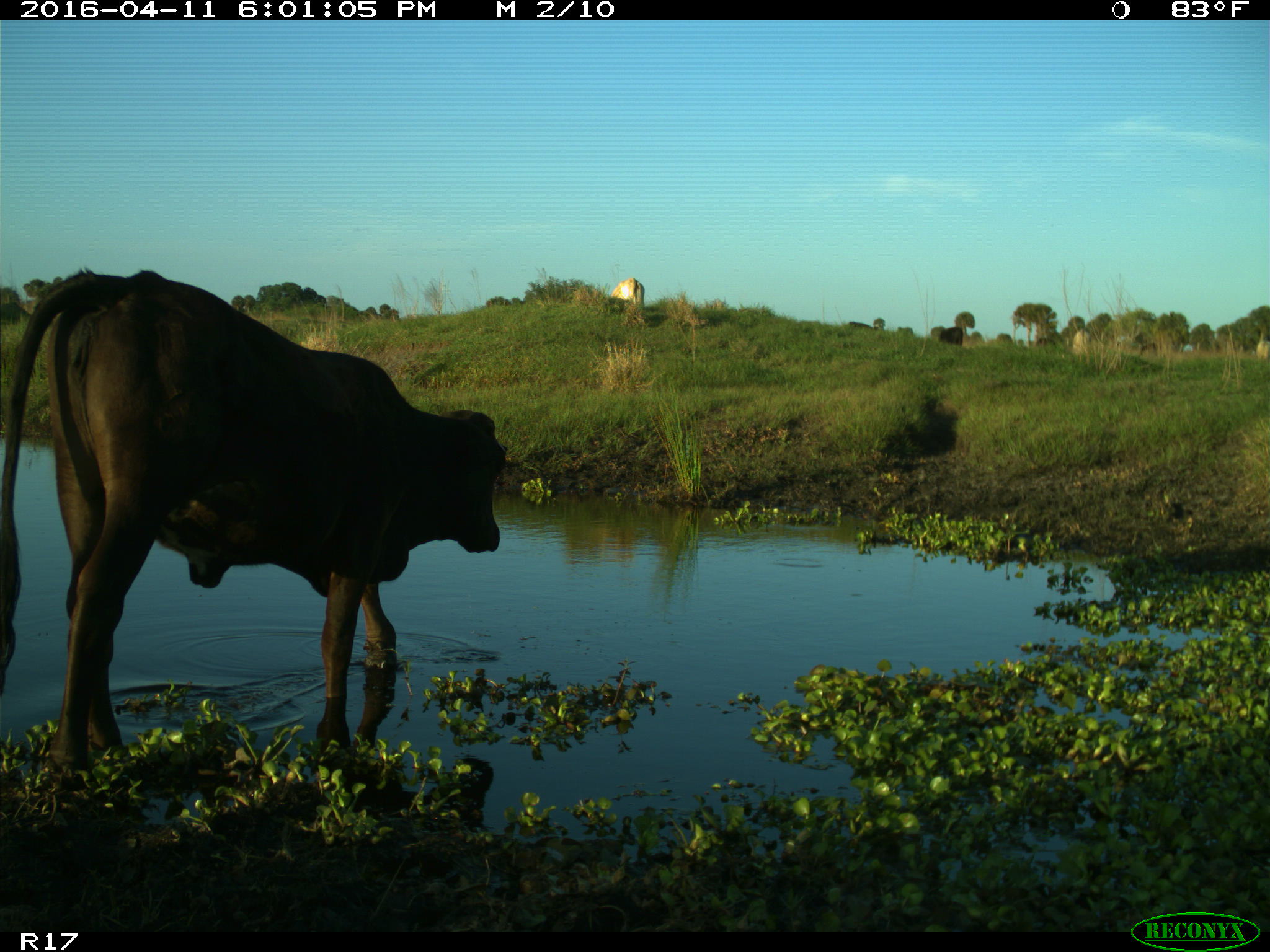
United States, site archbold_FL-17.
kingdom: Animalia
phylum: Chordata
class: Mammalia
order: Artiodactyla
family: Bovidae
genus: Bos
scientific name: Bos taurus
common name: domestic cow